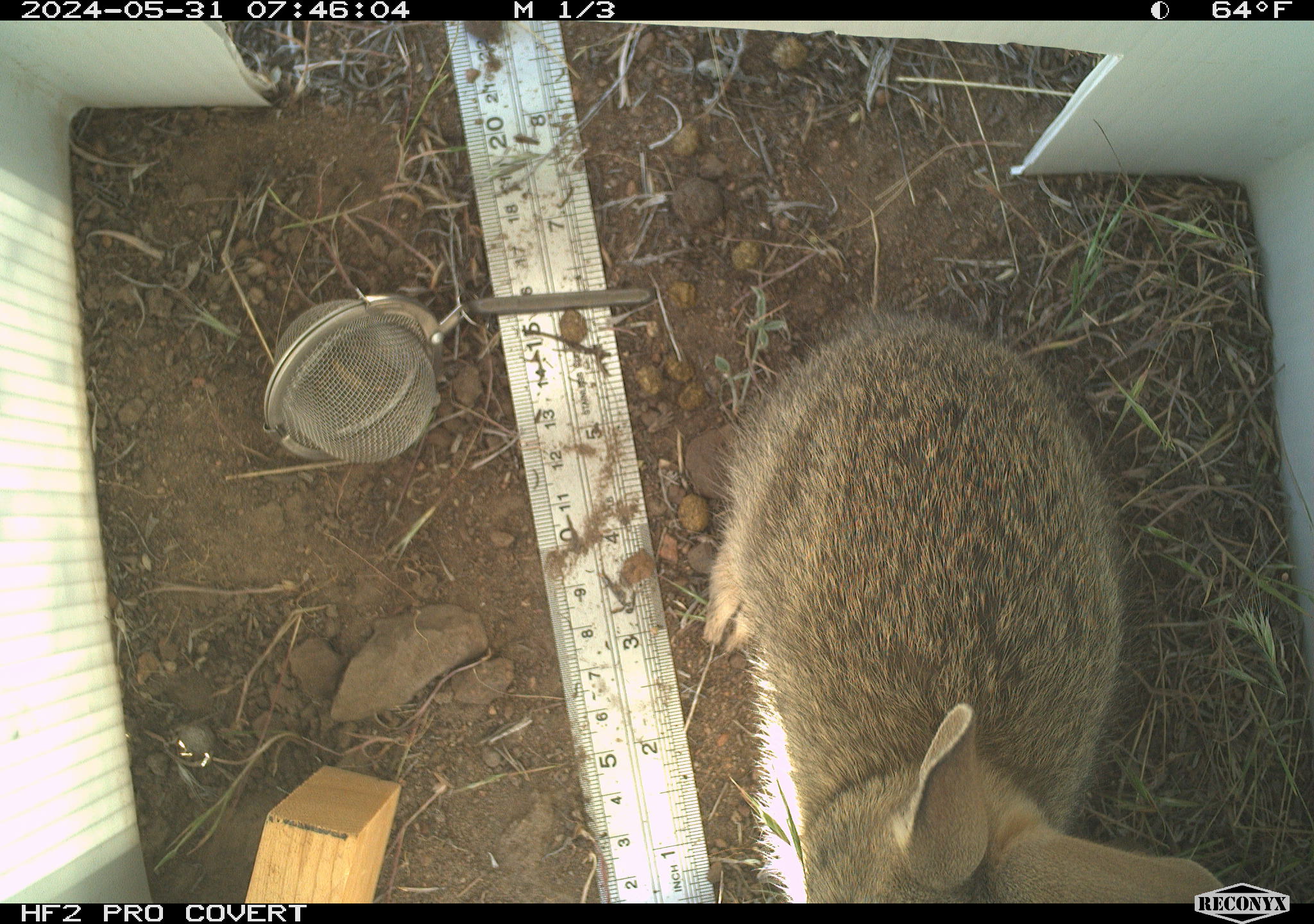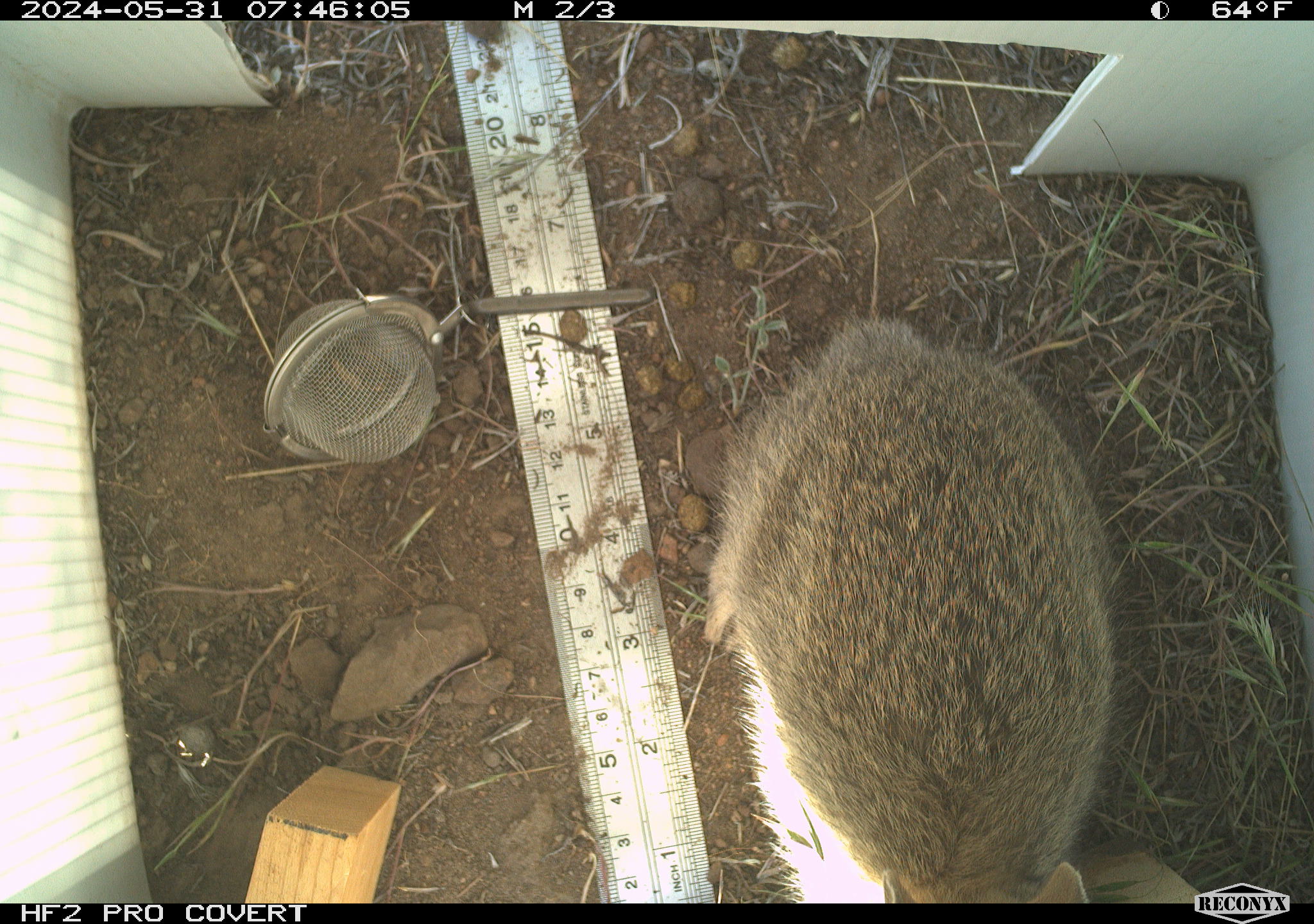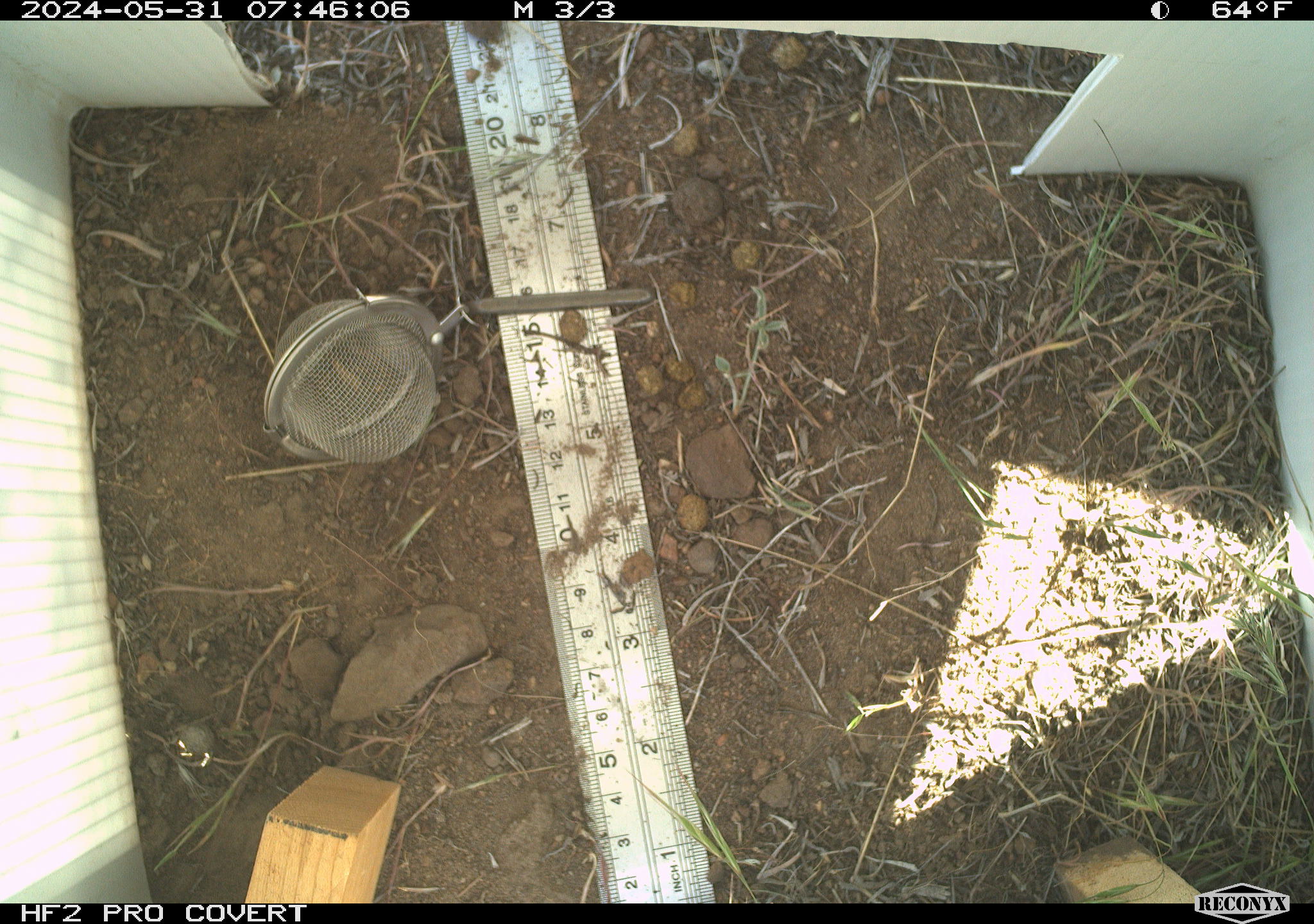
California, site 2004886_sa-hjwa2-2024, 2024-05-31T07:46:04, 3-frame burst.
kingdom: Animalia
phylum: Chordata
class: Mammalia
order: Lagomorpha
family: Leporidae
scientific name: Leporidae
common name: rabbit or hare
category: rabbit and hare family